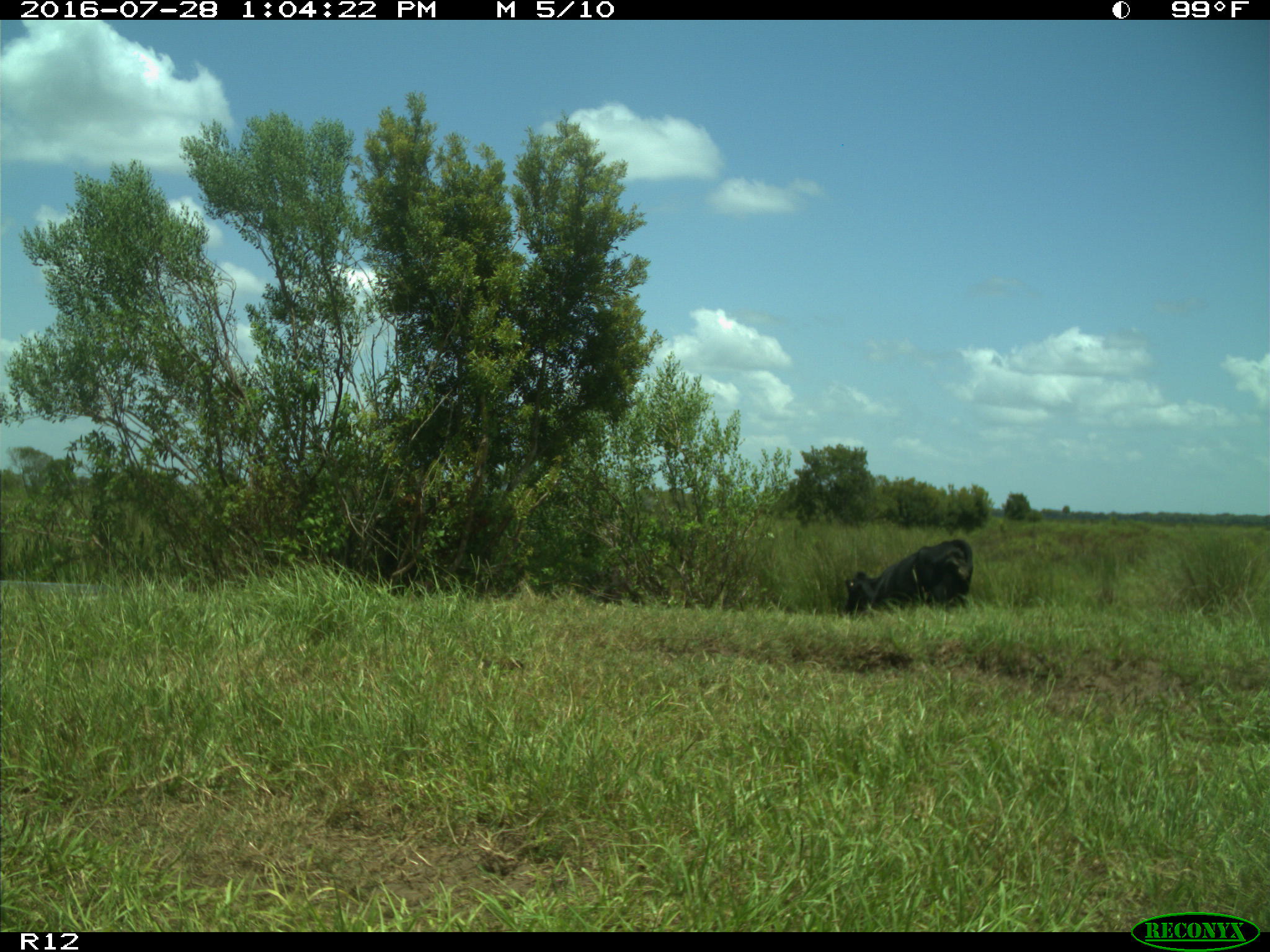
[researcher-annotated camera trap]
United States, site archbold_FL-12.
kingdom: Animalia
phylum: Chordata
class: Mammalia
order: Artiodactyla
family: Bovidae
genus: Bos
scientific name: Bos taurus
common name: domestic cow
Bos taurus (domestic cow).